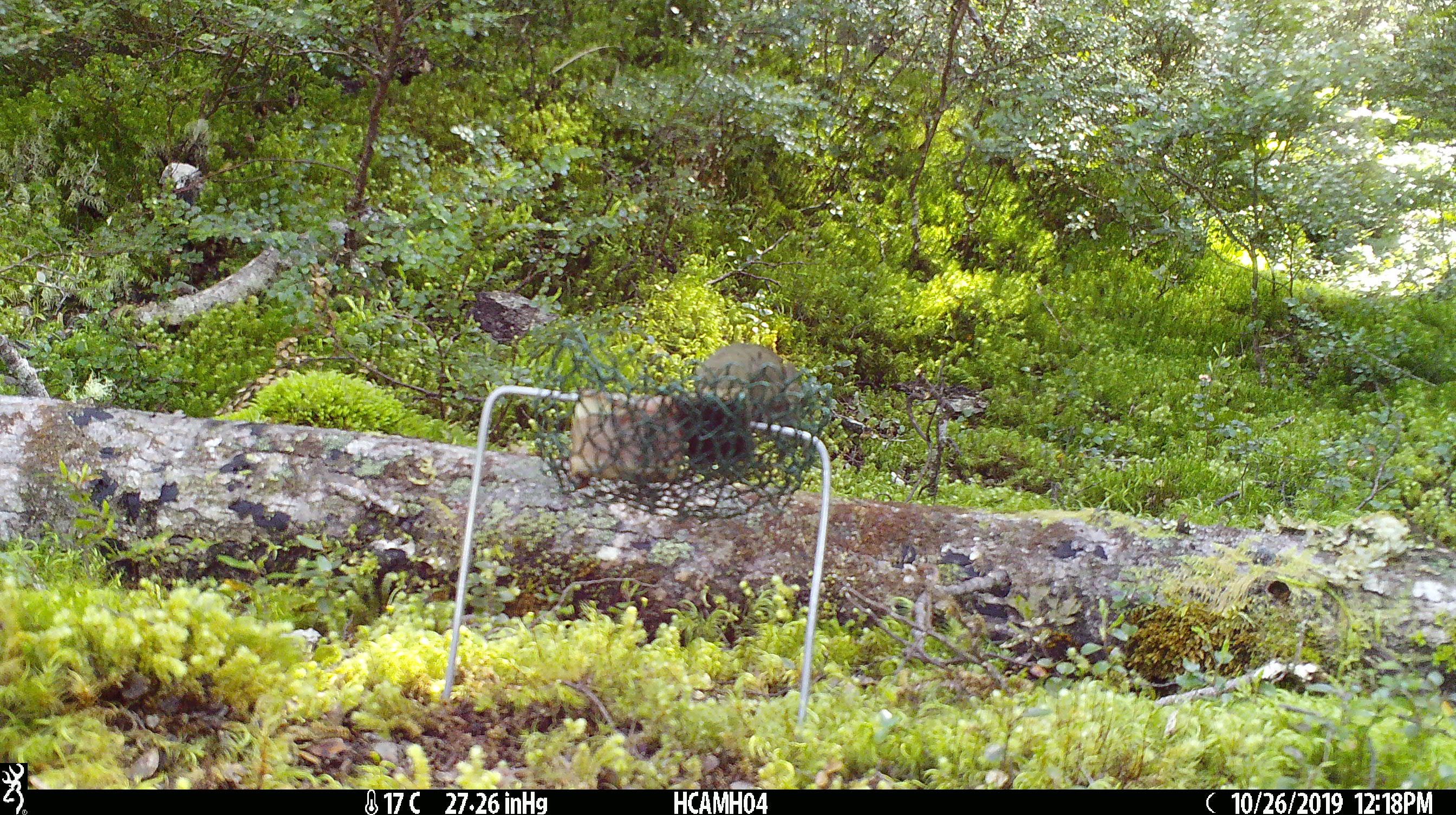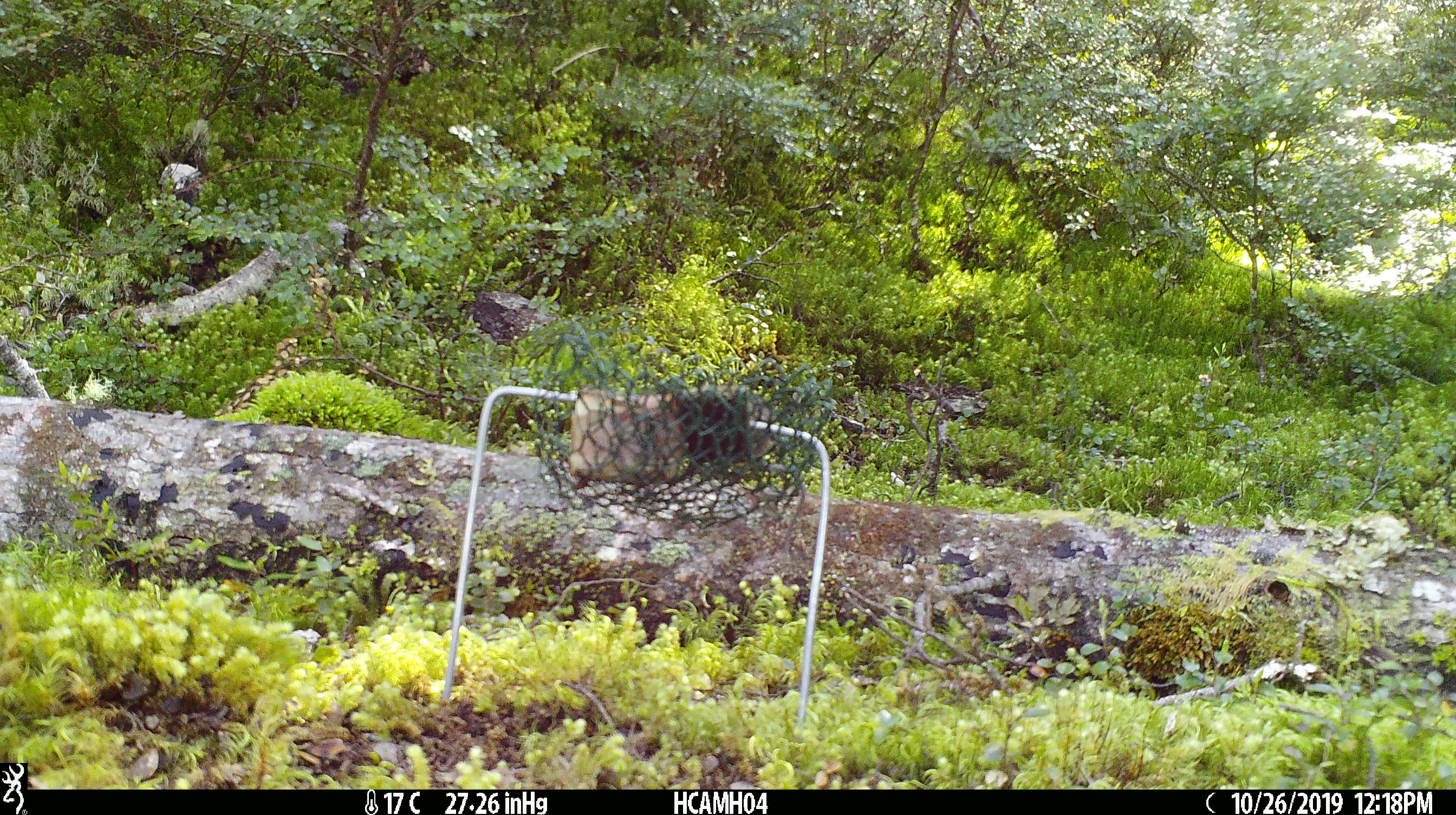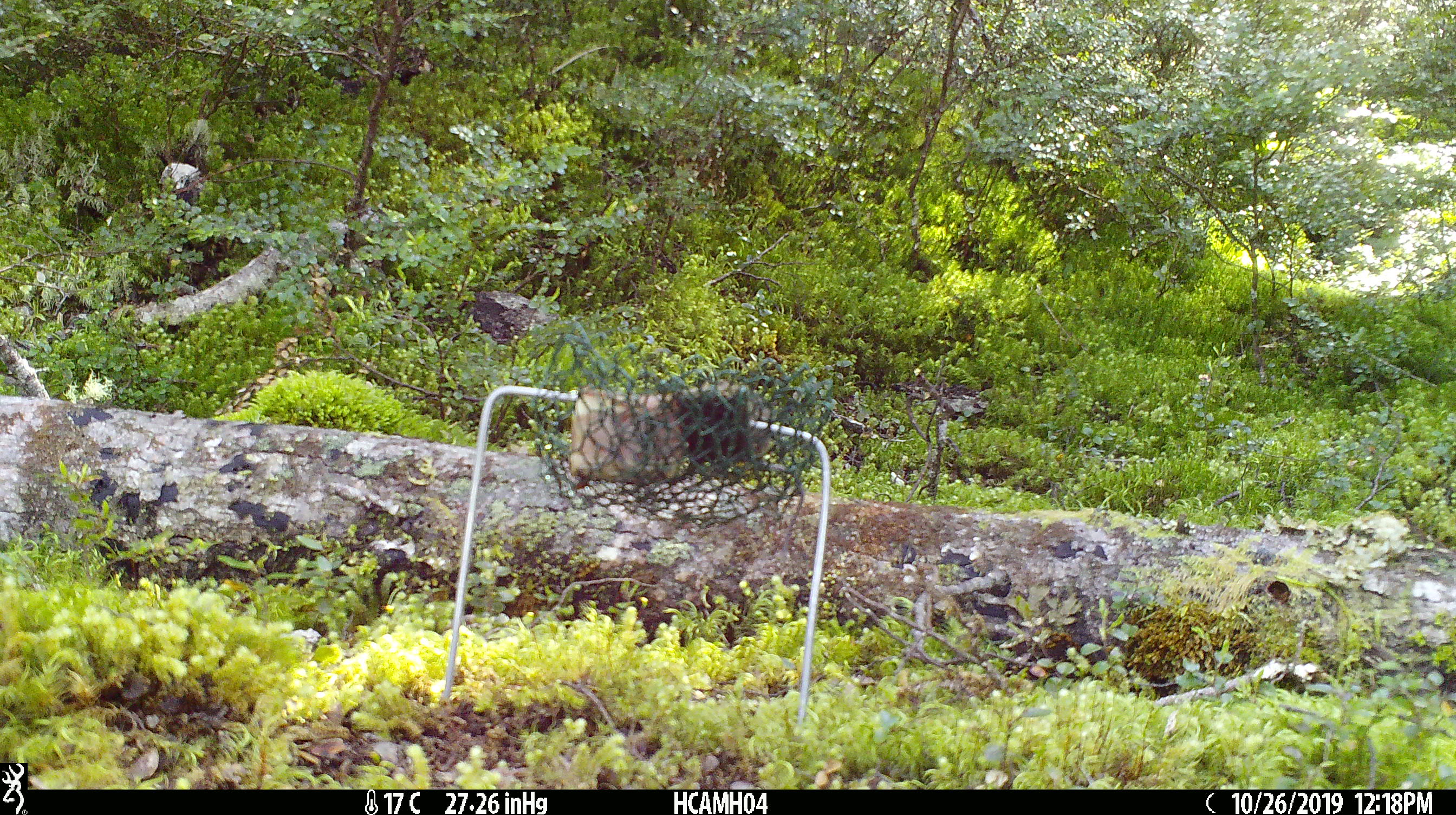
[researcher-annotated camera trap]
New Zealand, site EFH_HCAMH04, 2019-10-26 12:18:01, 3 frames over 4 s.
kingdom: Animalia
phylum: Chordata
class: Mammalia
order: Rodentia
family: Muridae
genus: Mus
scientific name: Mus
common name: mouse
Mouse (Mus).